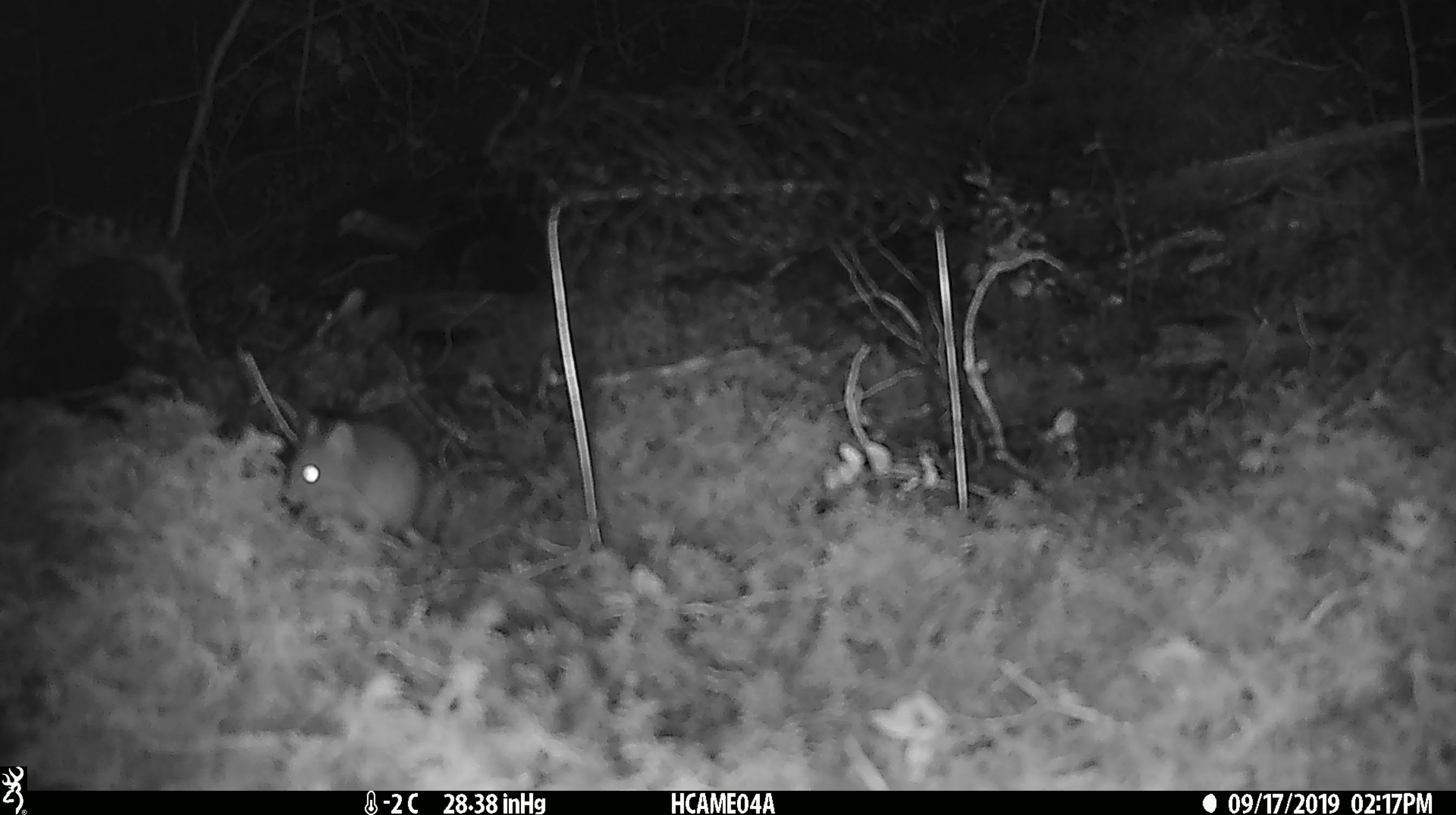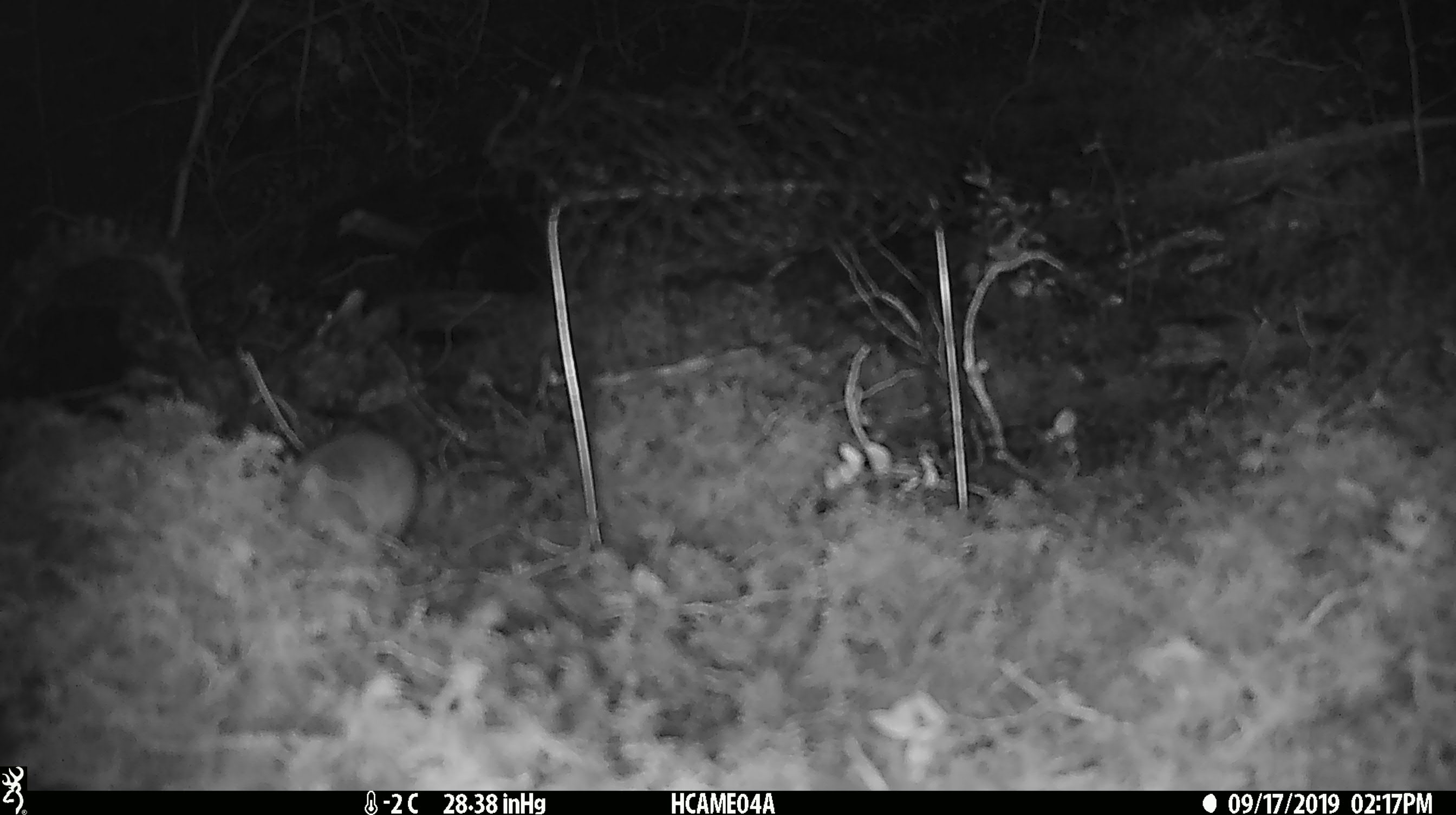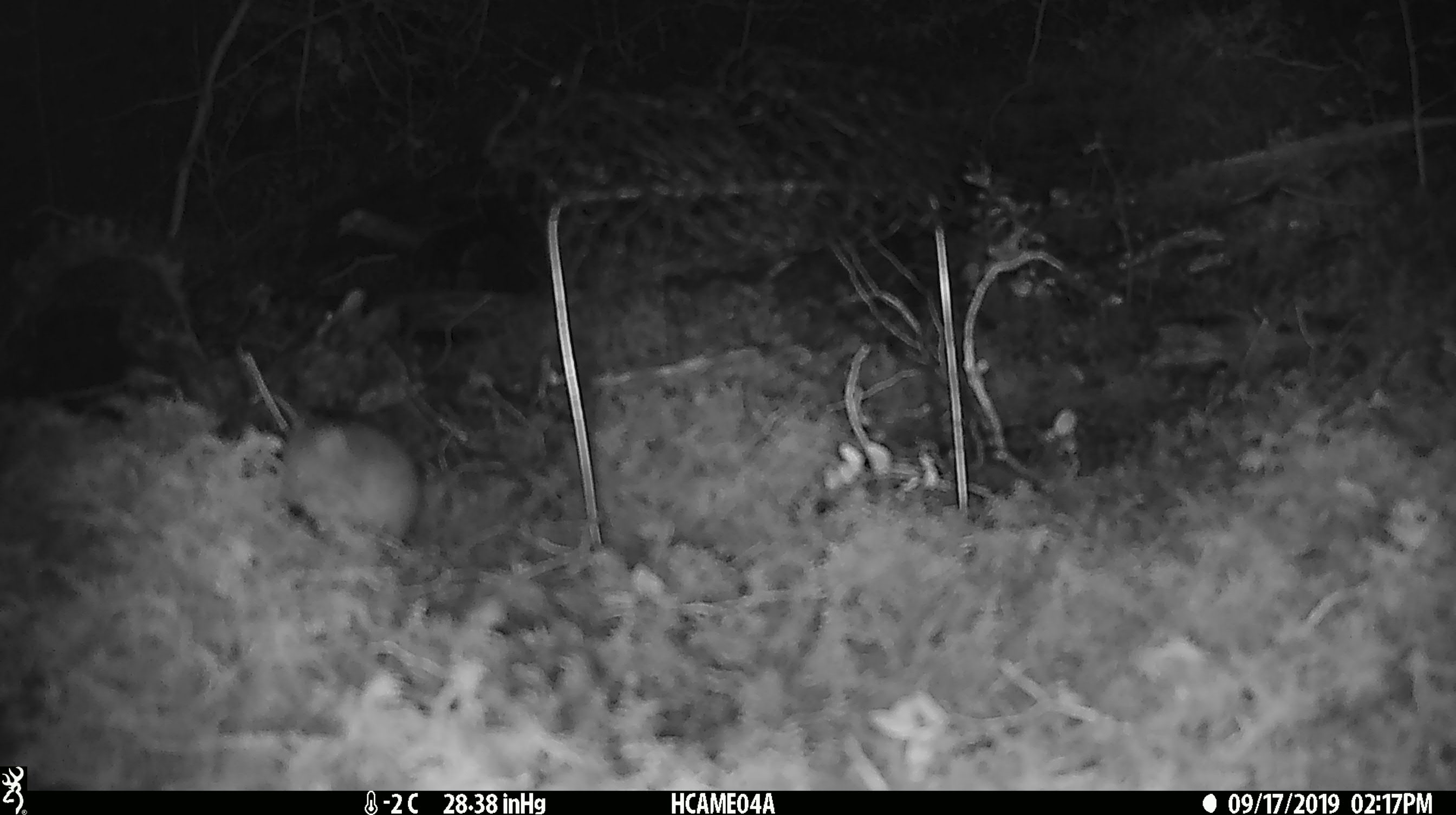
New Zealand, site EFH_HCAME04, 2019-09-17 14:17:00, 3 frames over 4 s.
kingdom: Animalia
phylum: Chordata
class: Mammalia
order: Rodentia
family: Muridae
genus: Mus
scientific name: Mus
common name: mouse